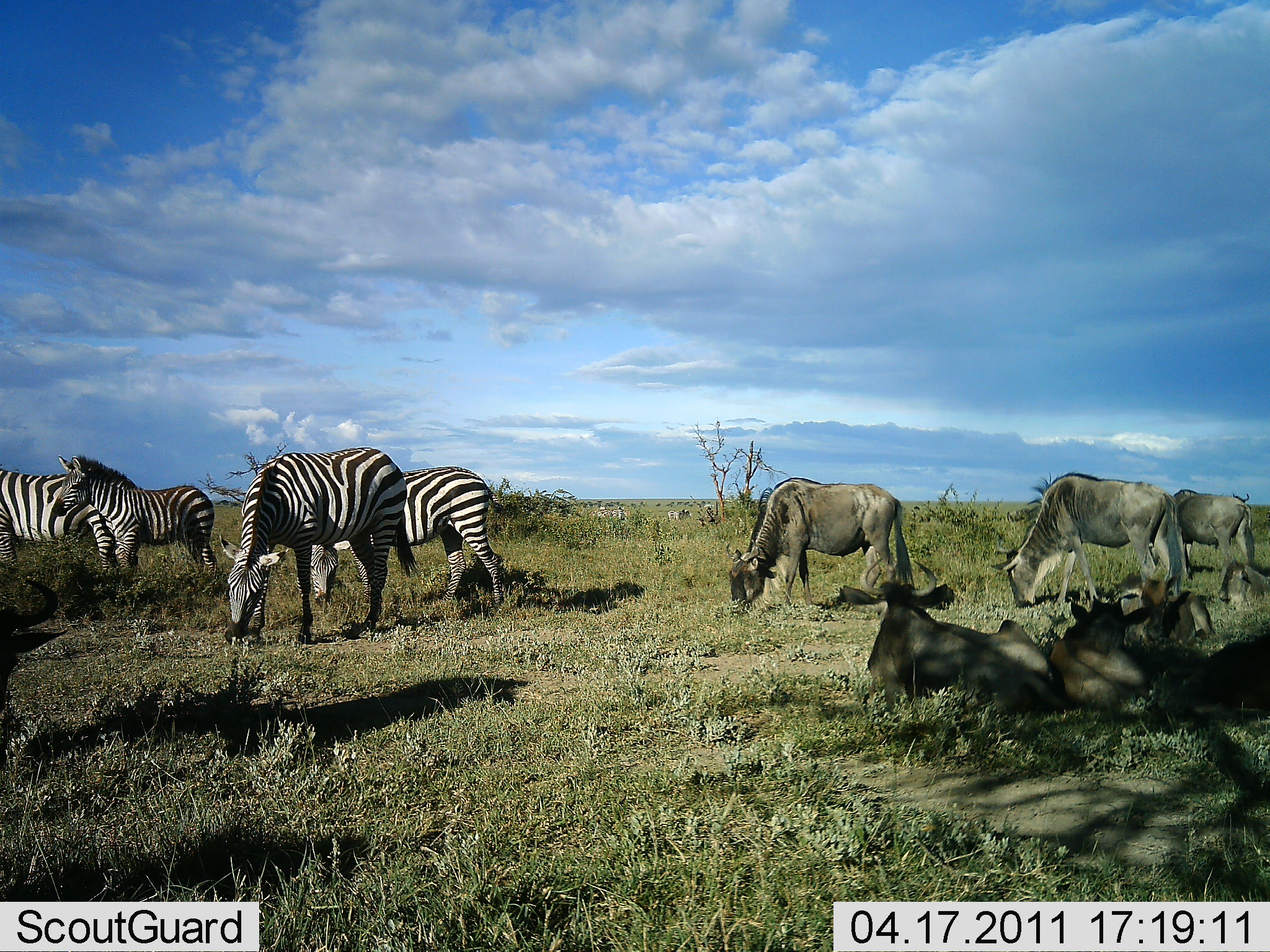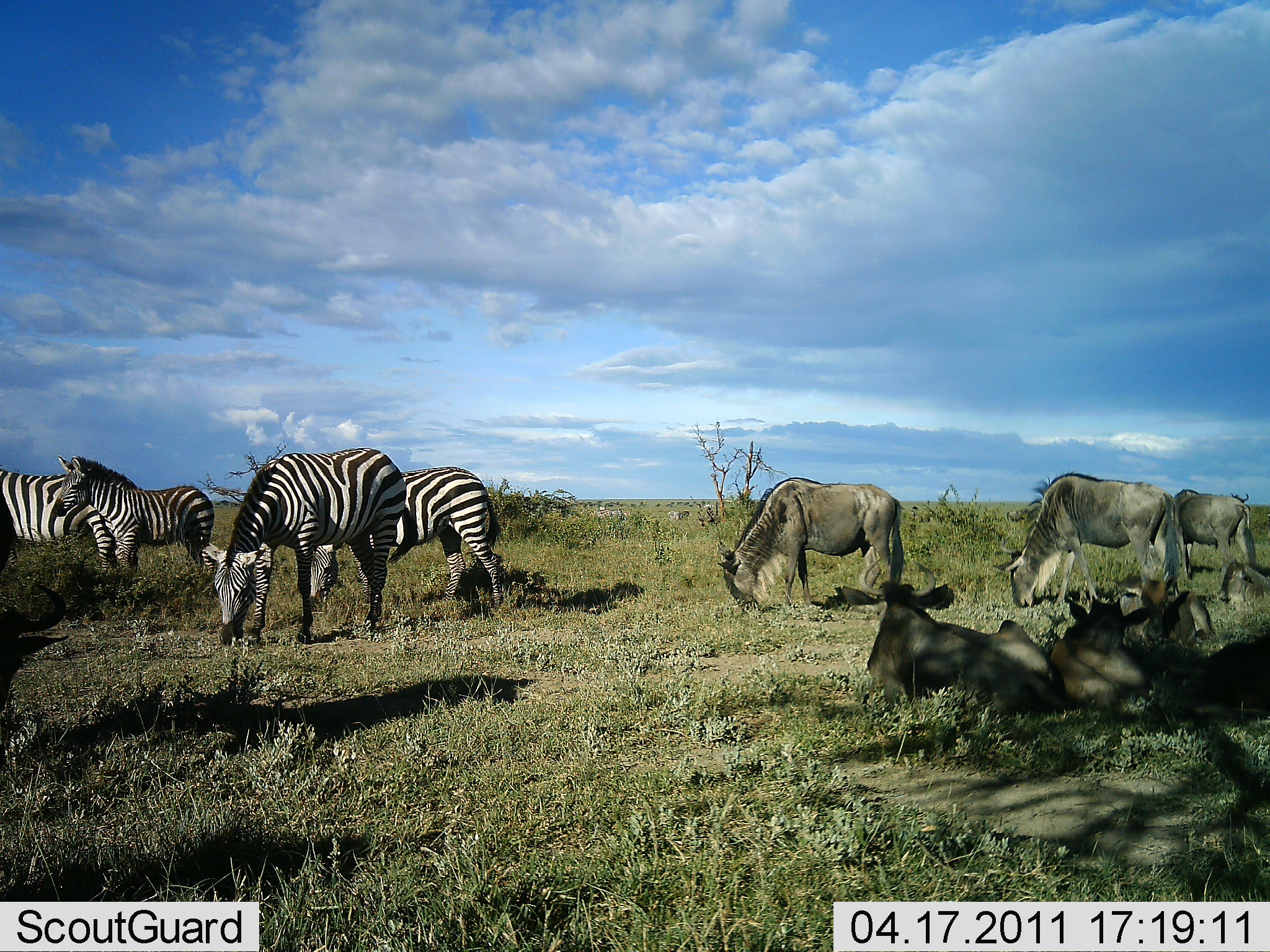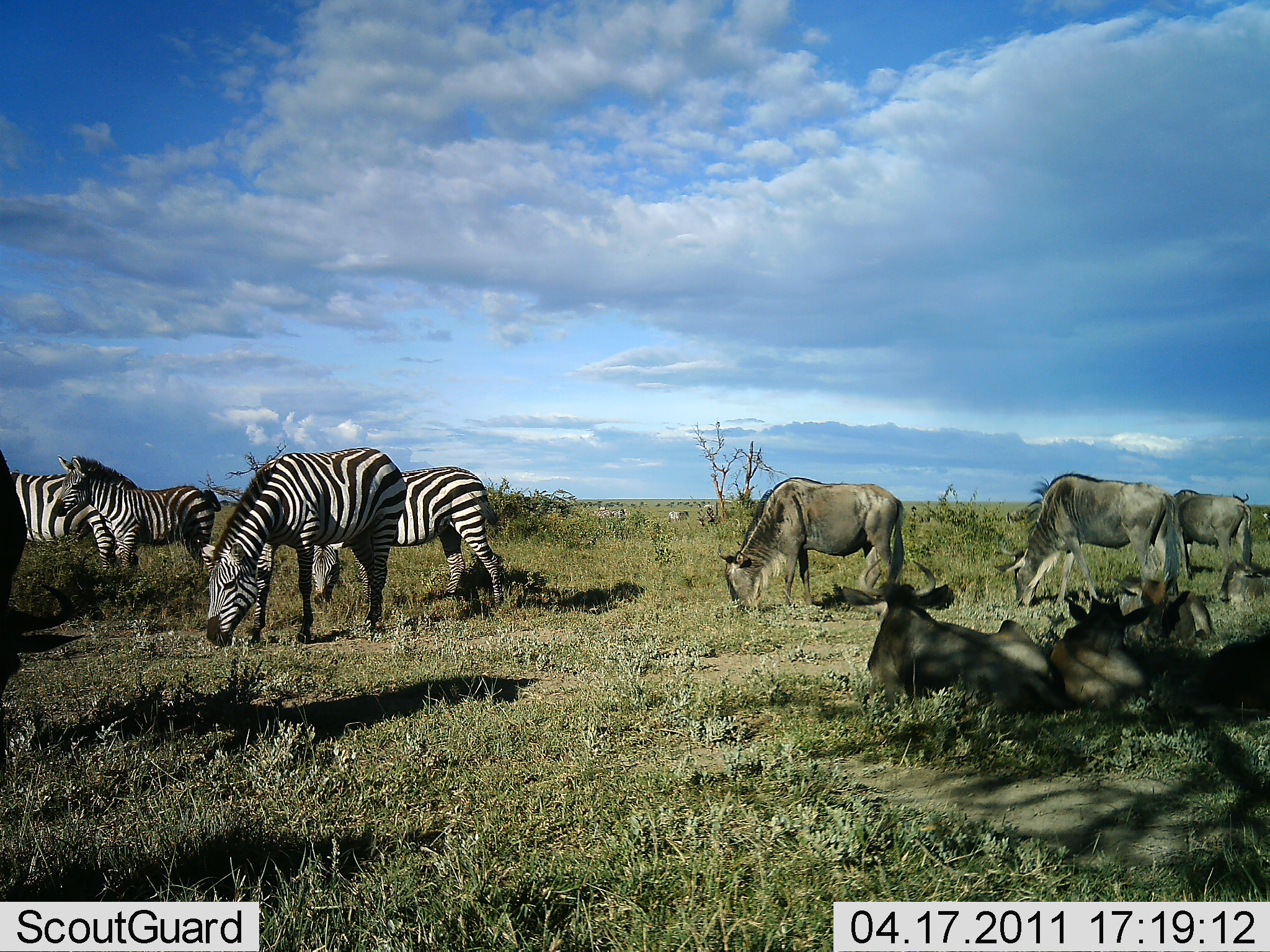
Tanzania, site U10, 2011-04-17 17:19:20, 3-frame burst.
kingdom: Animalia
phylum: Chordata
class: Mammalia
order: Artiodactyla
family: Bovidae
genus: Connochaetes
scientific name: Connochaetes taurinus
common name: blue wildebeest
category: wildebeest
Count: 6.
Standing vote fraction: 30%.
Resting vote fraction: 90%.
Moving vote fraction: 0%.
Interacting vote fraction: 0%.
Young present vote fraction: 0%.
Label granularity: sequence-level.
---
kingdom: Animalia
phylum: Chordata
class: Mammalia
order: Perissodactyla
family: Equidae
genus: Equus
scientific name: Equus quagga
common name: plains zebra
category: zebra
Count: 4.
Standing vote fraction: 55%.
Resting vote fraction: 9%.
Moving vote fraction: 0%.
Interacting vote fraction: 0%.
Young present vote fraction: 9%.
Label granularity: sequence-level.